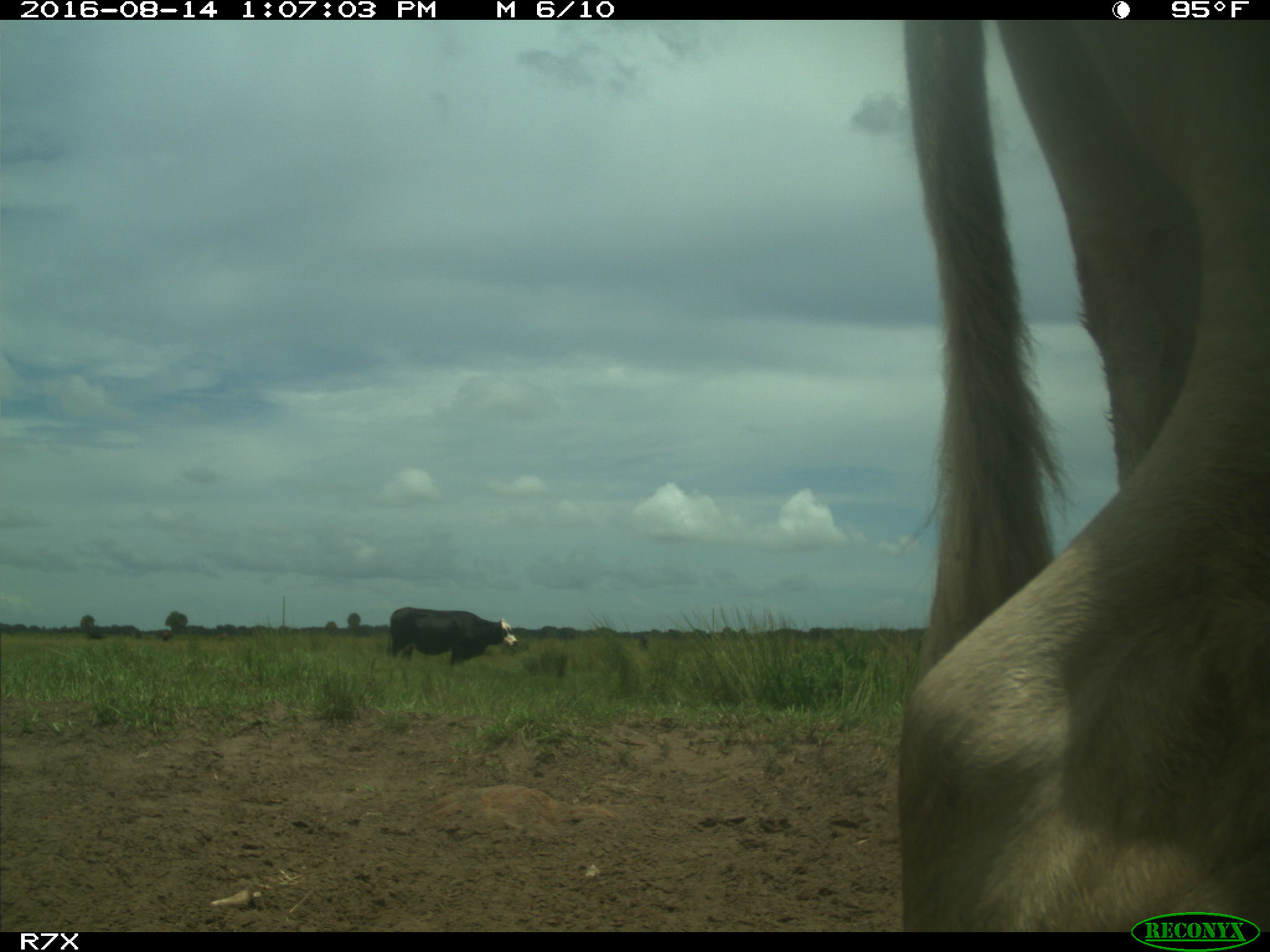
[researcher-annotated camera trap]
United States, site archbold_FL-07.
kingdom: Animalia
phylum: Chordata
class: Mammalia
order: Artiodactyla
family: Bovidae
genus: Bos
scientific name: Bos taurus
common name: domestic cow